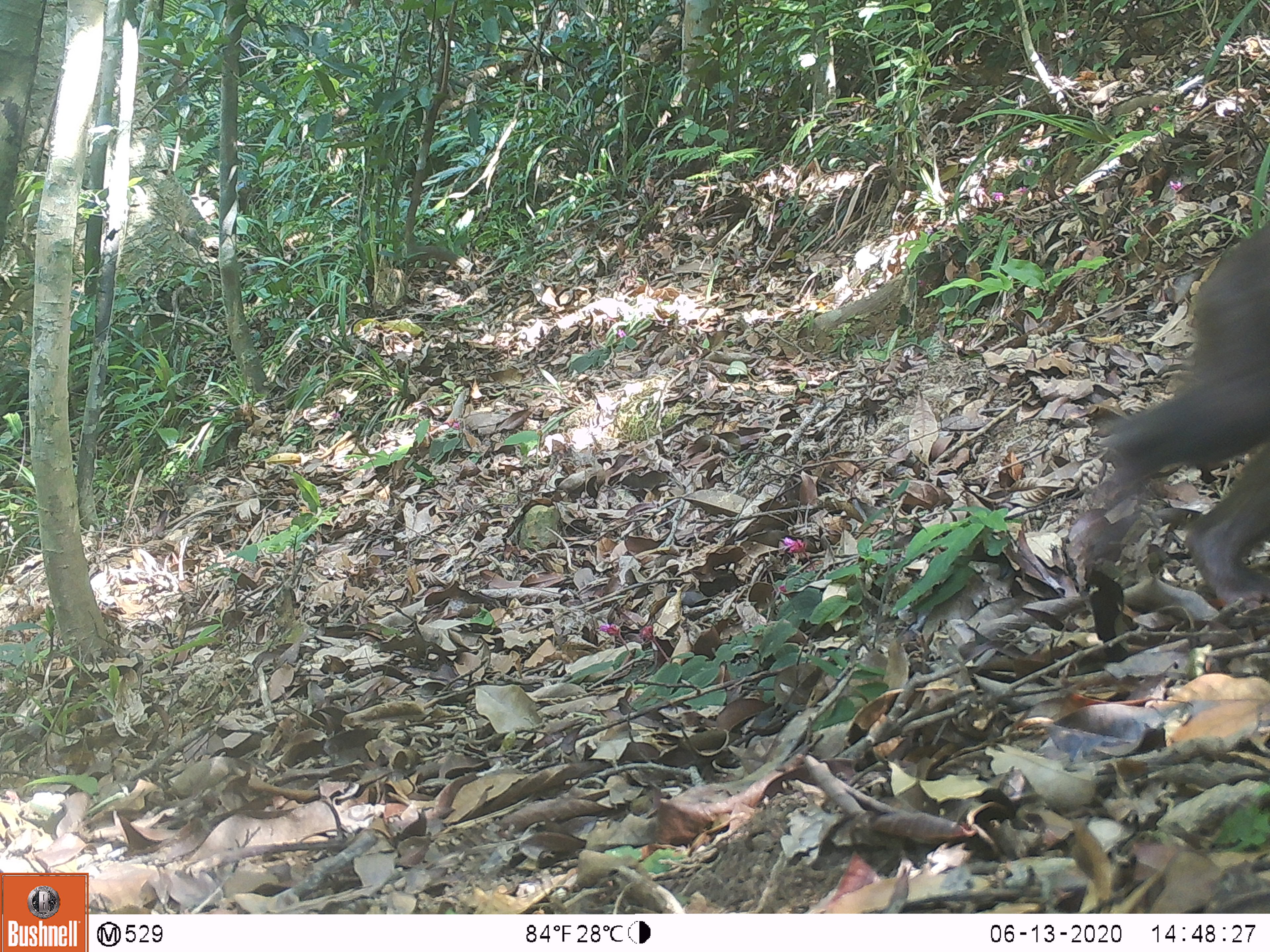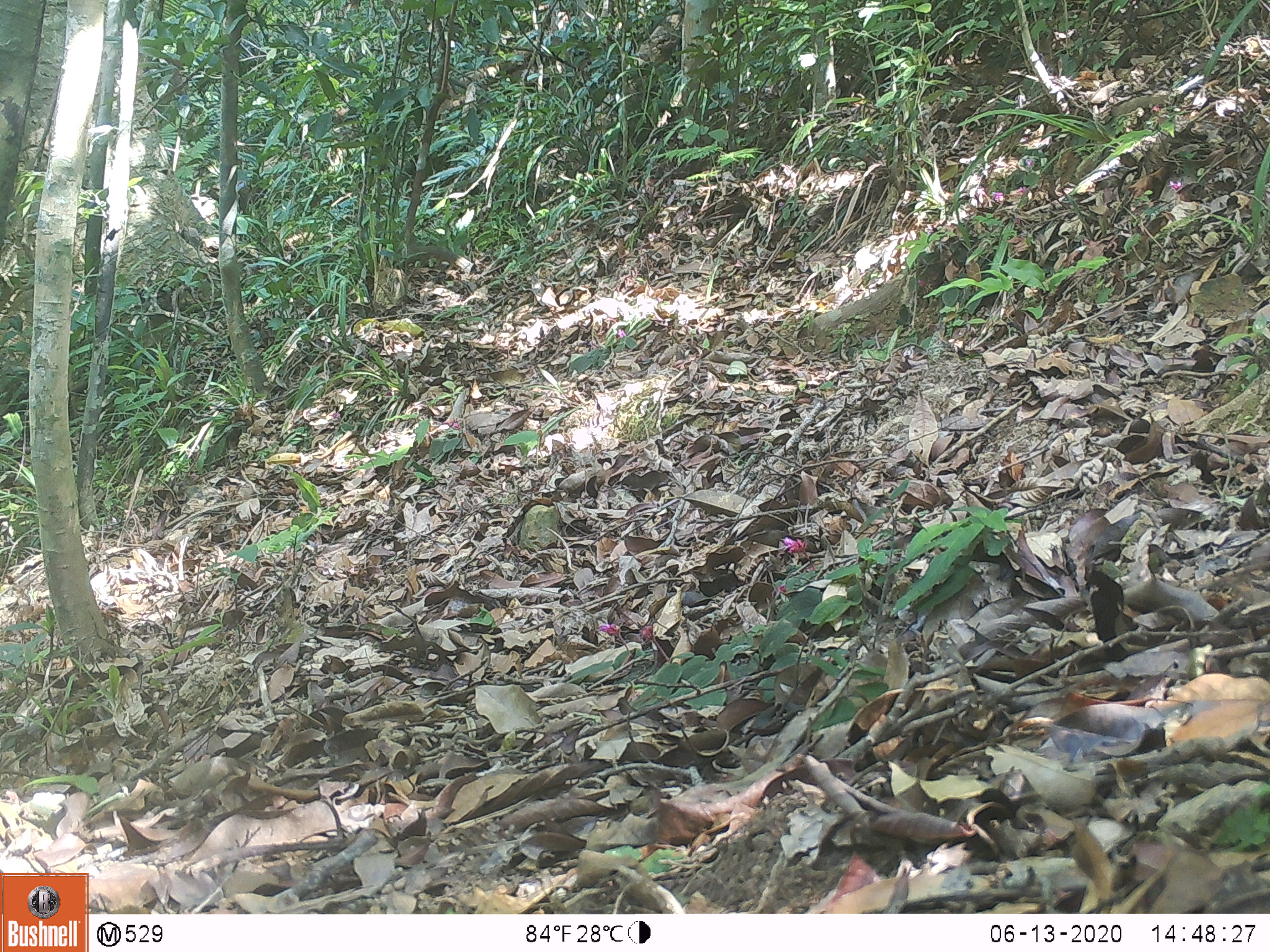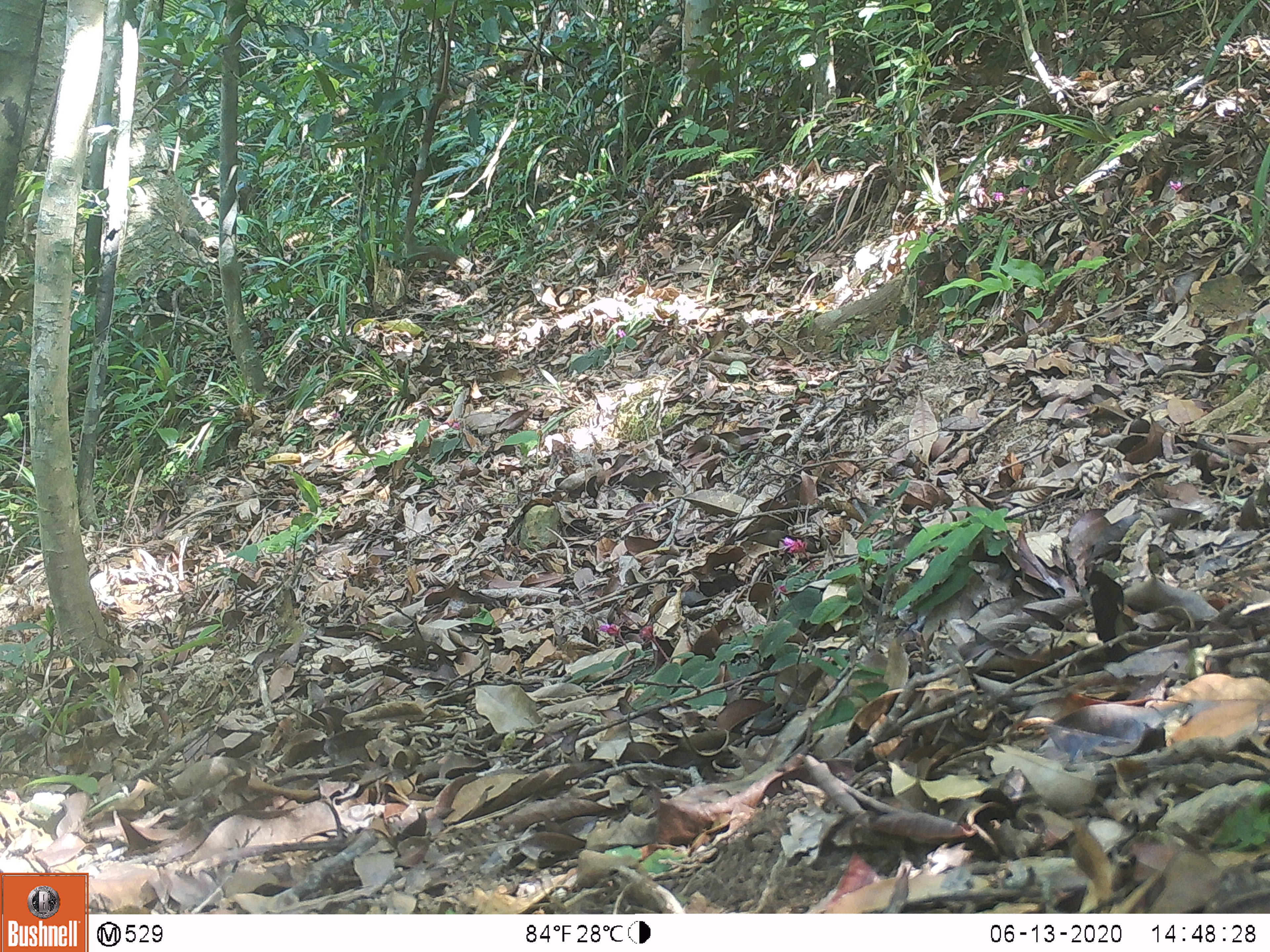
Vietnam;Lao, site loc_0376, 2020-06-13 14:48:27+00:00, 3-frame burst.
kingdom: Animalia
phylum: Chordata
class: Mammalia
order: Primates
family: Cercopithecidae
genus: Macaca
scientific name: Macaca arctoides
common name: stump-tailed macaque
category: stump tailed macaque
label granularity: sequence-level